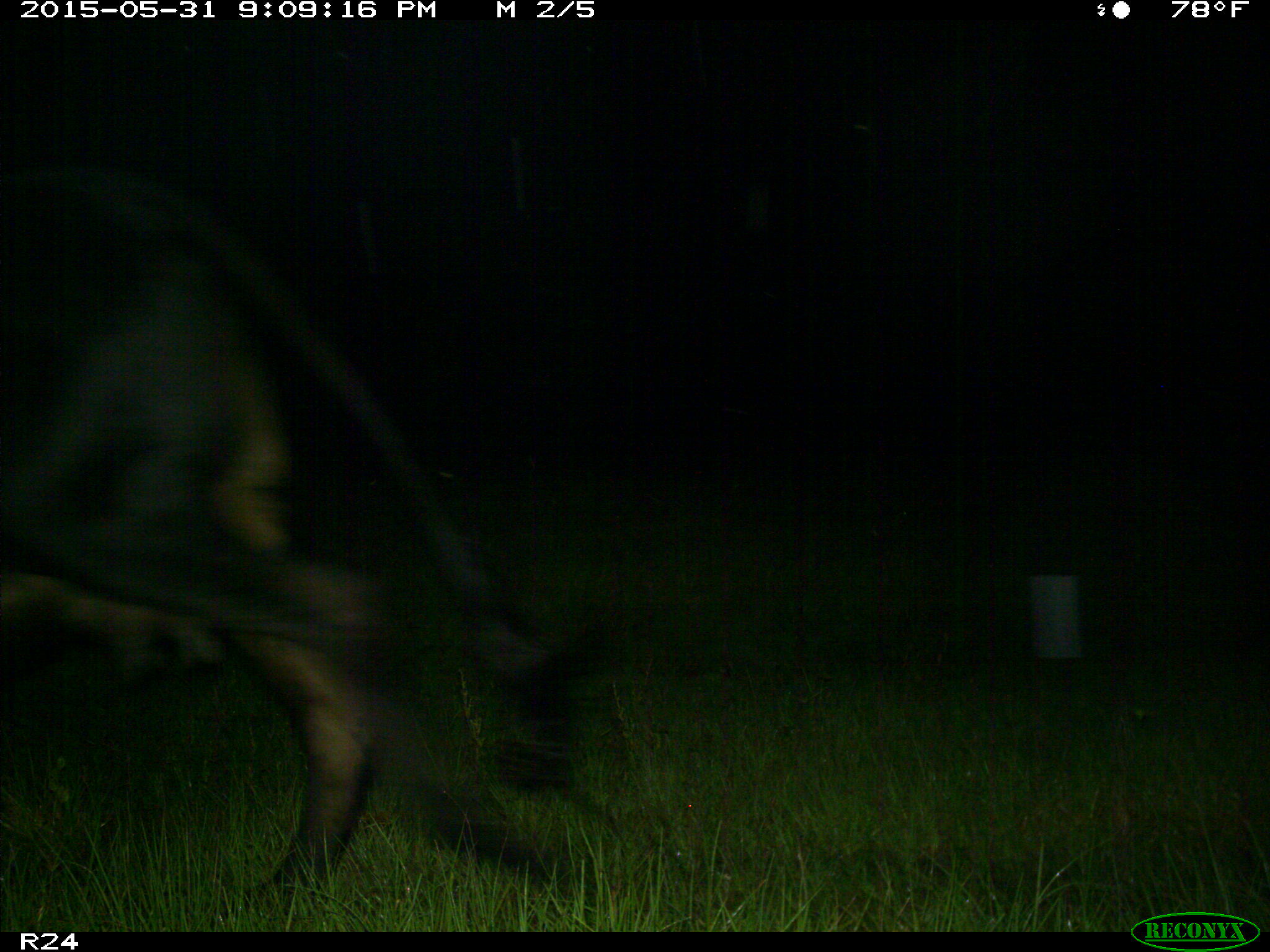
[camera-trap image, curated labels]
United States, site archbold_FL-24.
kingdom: Animalia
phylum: Chordata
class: Mammalia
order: Artiodactyla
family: Bovidae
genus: Bos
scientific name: Bos taurus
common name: domestic cow